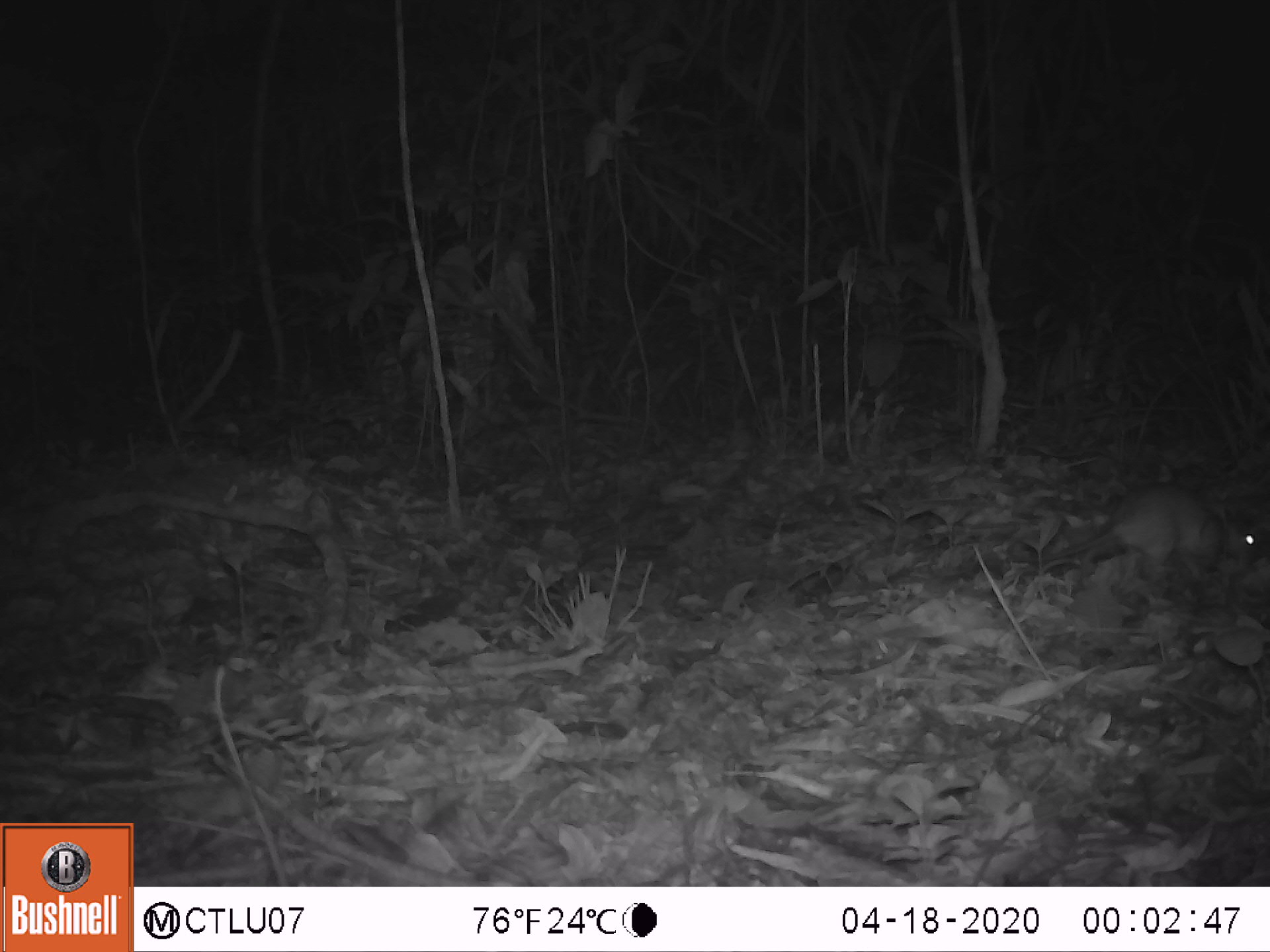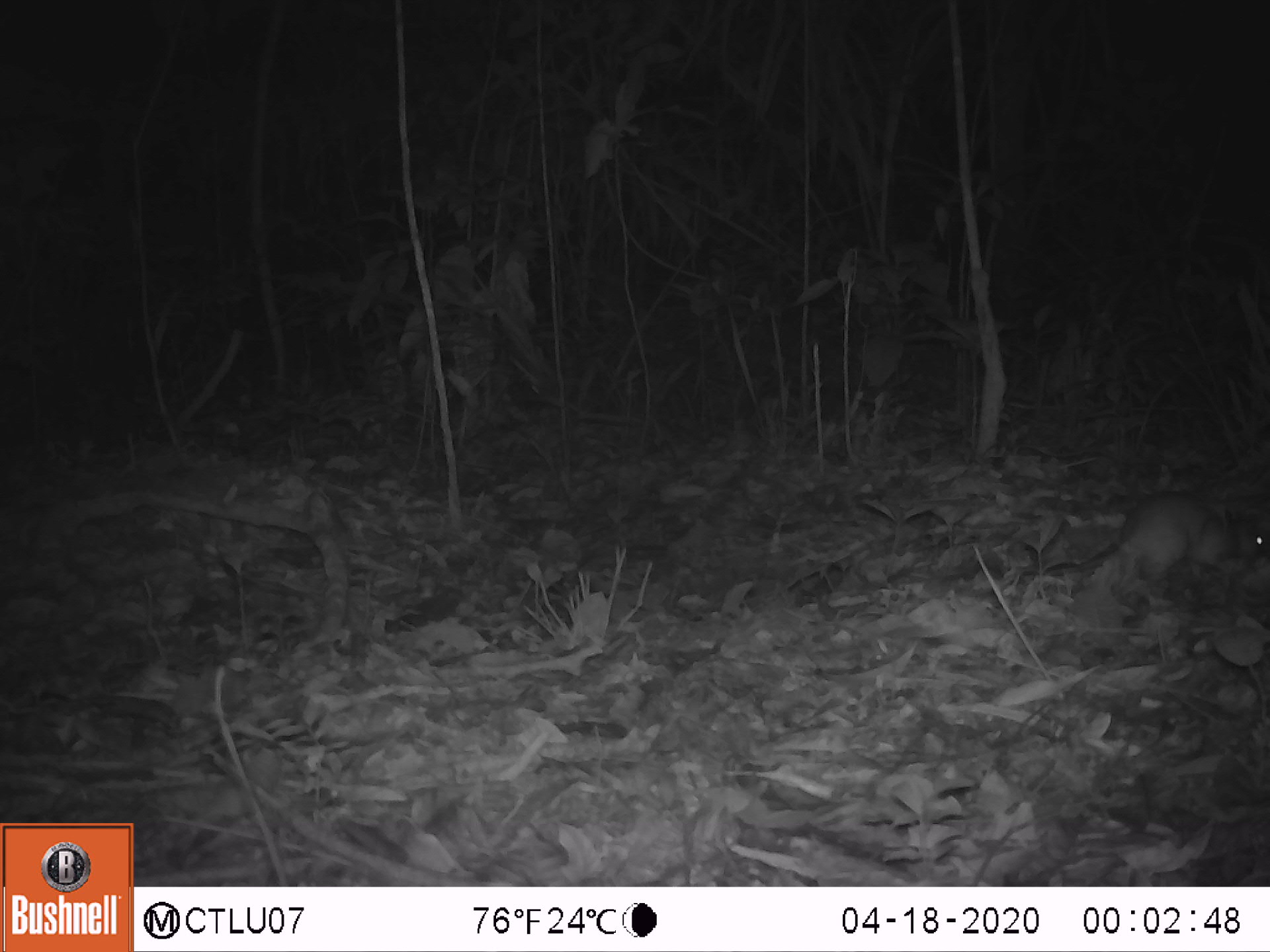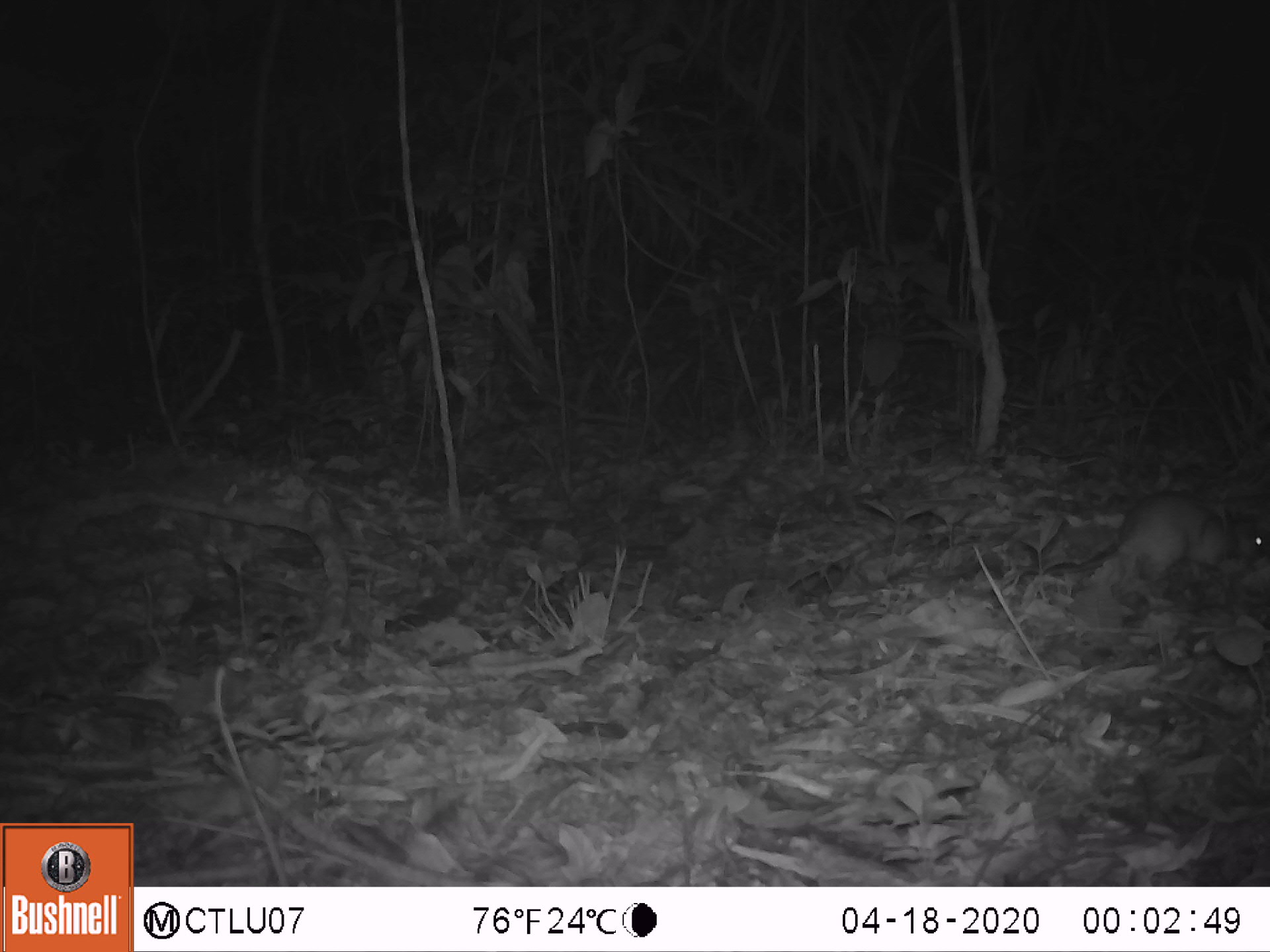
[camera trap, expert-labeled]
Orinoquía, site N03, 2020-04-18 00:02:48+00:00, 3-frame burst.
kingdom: Animalia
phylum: Chordata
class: Mammalia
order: Rodentia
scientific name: Rodentia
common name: rodent